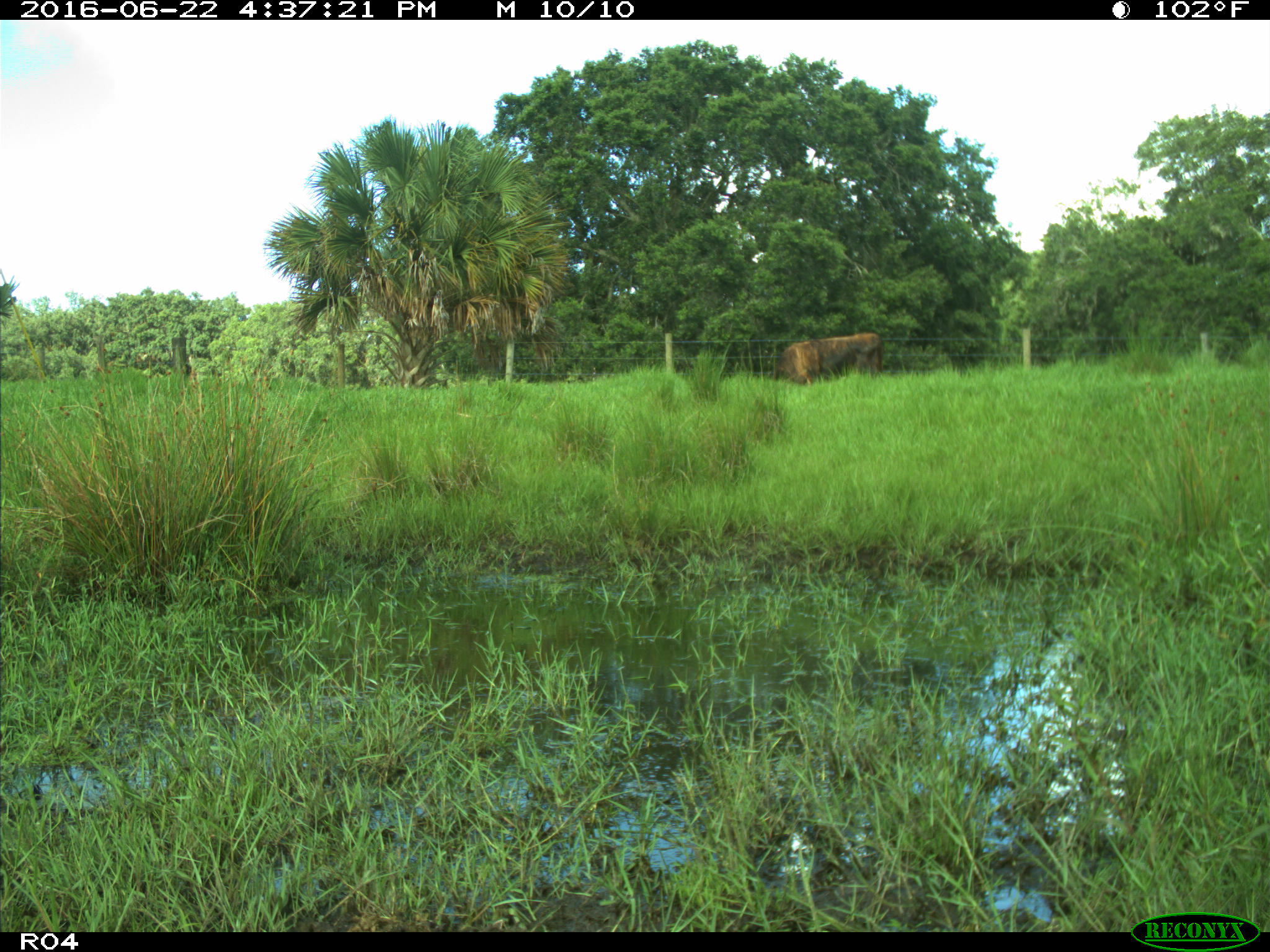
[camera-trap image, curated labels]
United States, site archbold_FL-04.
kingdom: Animalia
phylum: Chordata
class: Mammalia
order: Artiodactyla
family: Bovidae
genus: Bos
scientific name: Bos taurus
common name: domestic cow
Bos taurus (domestic cow).